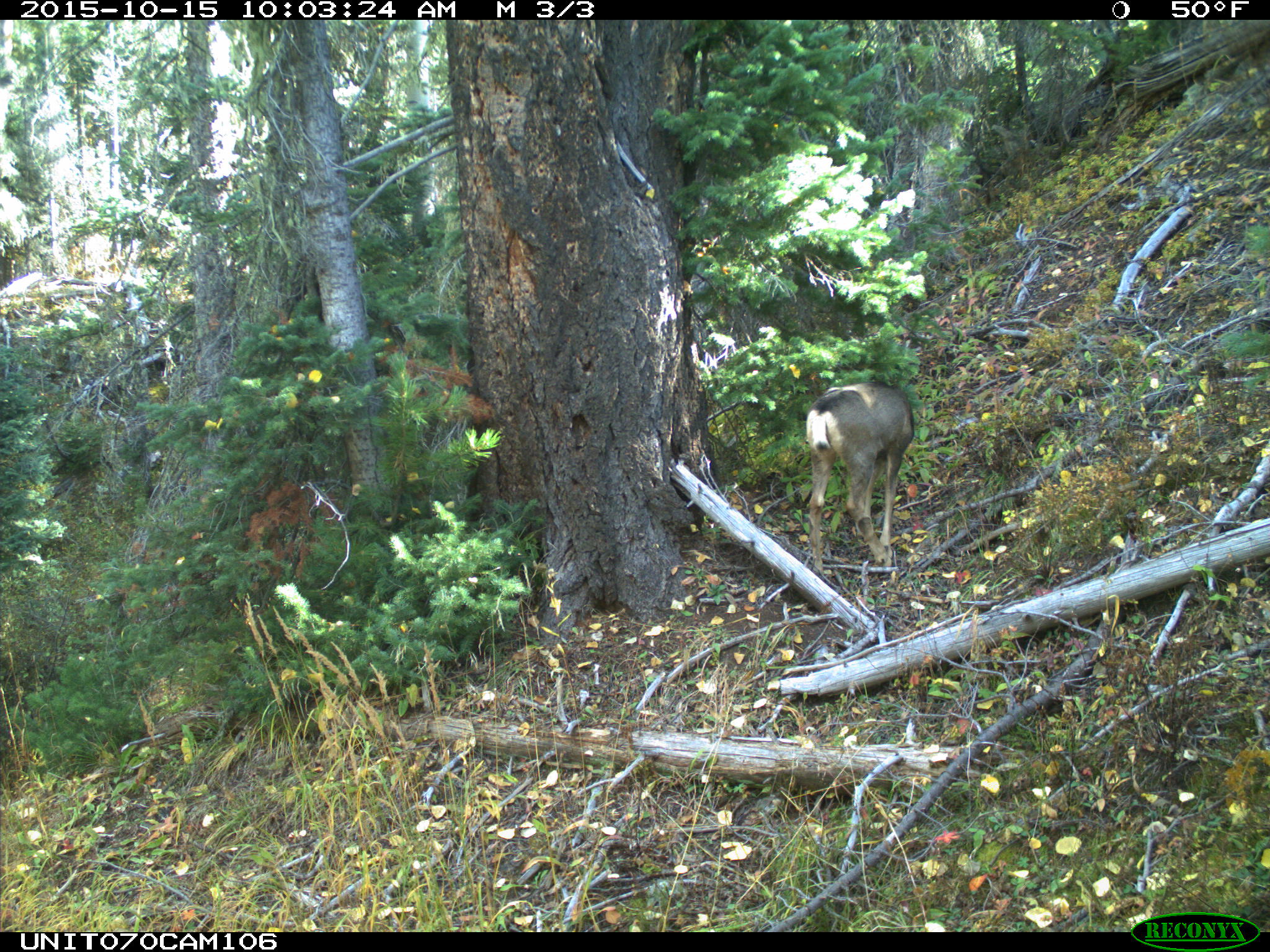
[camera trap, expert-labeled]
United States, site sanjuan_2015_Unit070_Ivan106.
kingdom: Animalia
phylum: Chordata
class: Mammalia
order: Artiodactyla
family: Cervidae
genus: Odocoileus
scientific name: Odocoileus hemionus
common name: mule deer